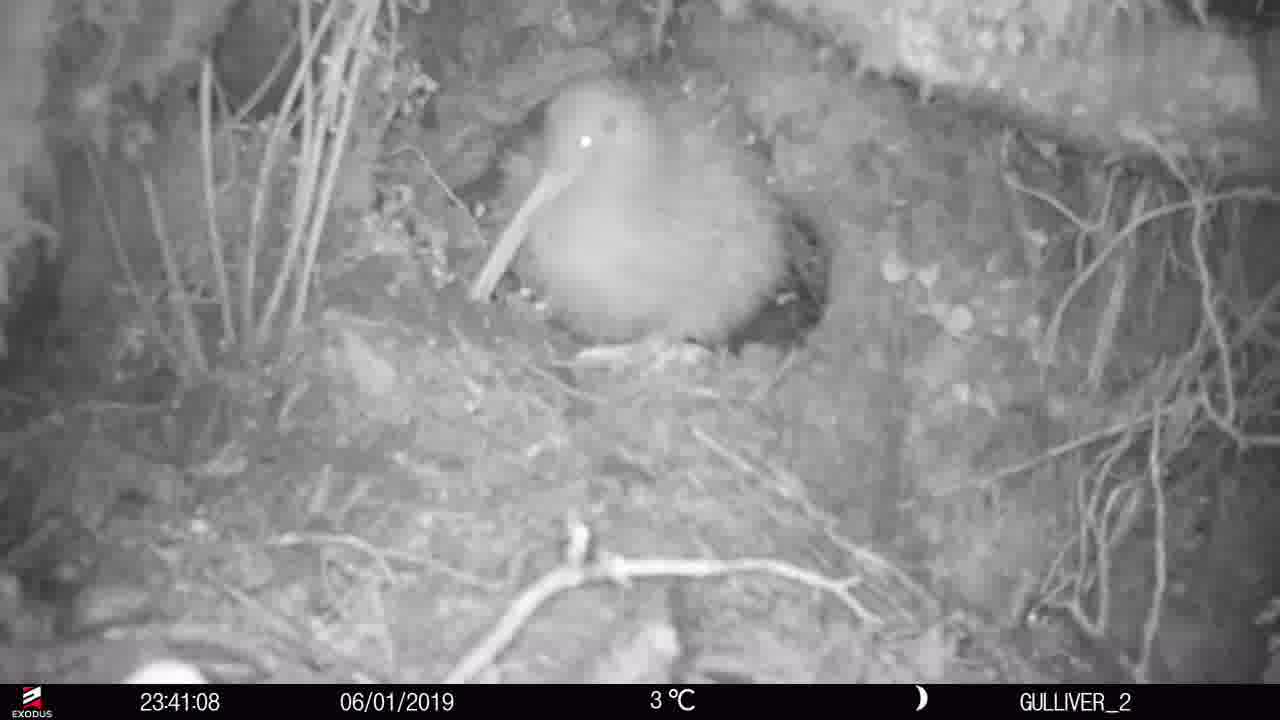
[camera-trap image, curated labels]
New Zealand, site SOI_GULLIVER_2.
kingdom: Animalia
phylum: Chordata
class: Aves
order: Apterygiformes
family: Apterygidae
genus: Apteryx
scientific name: Apteryx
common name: kiwi